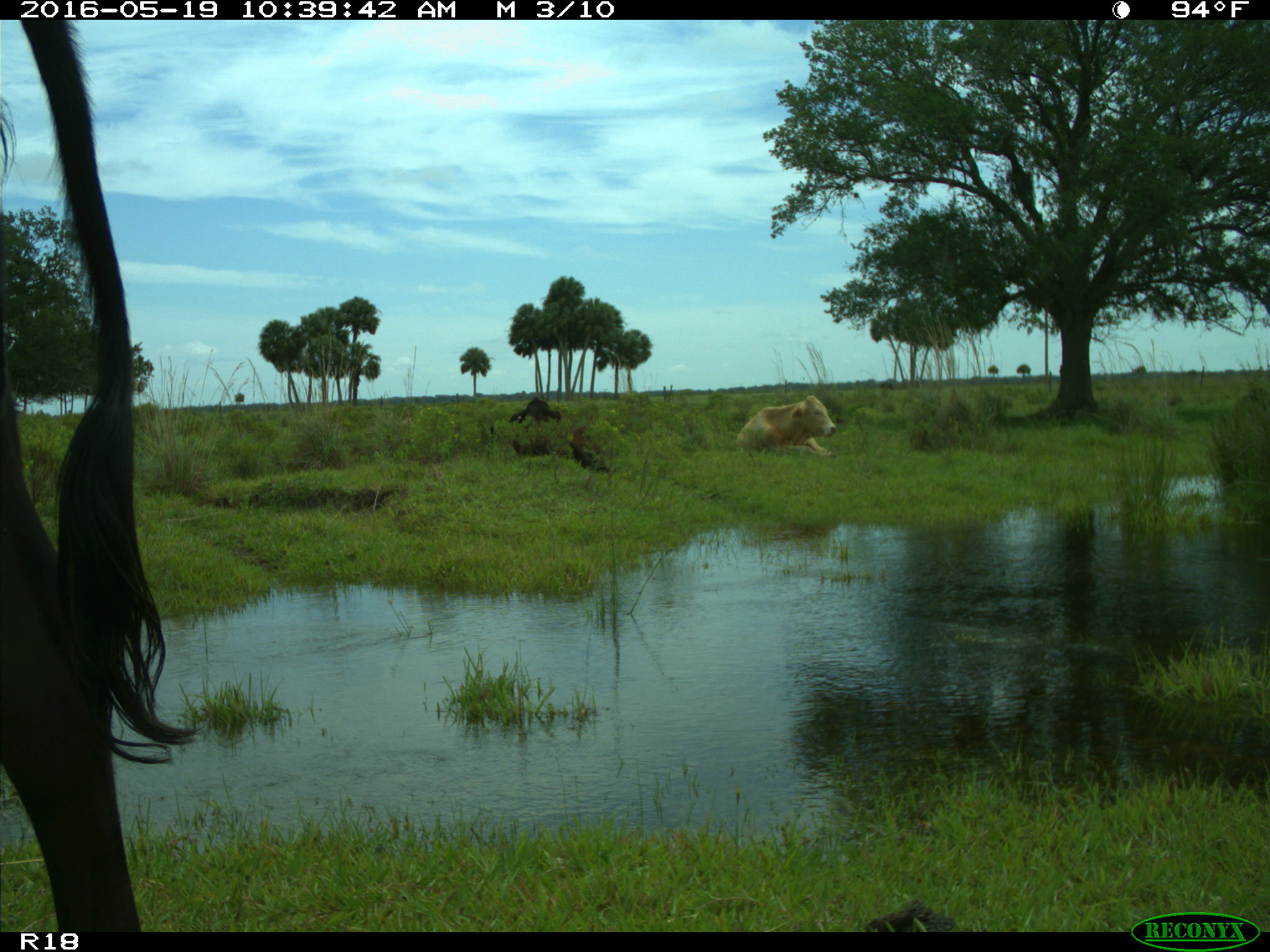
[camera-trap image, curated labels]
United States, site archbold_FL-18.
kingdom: Animalia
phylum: Chordata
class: Mammalia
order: Artiodactyla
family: Bovidae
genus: Bos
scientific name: Bos taurus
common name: domestic cow